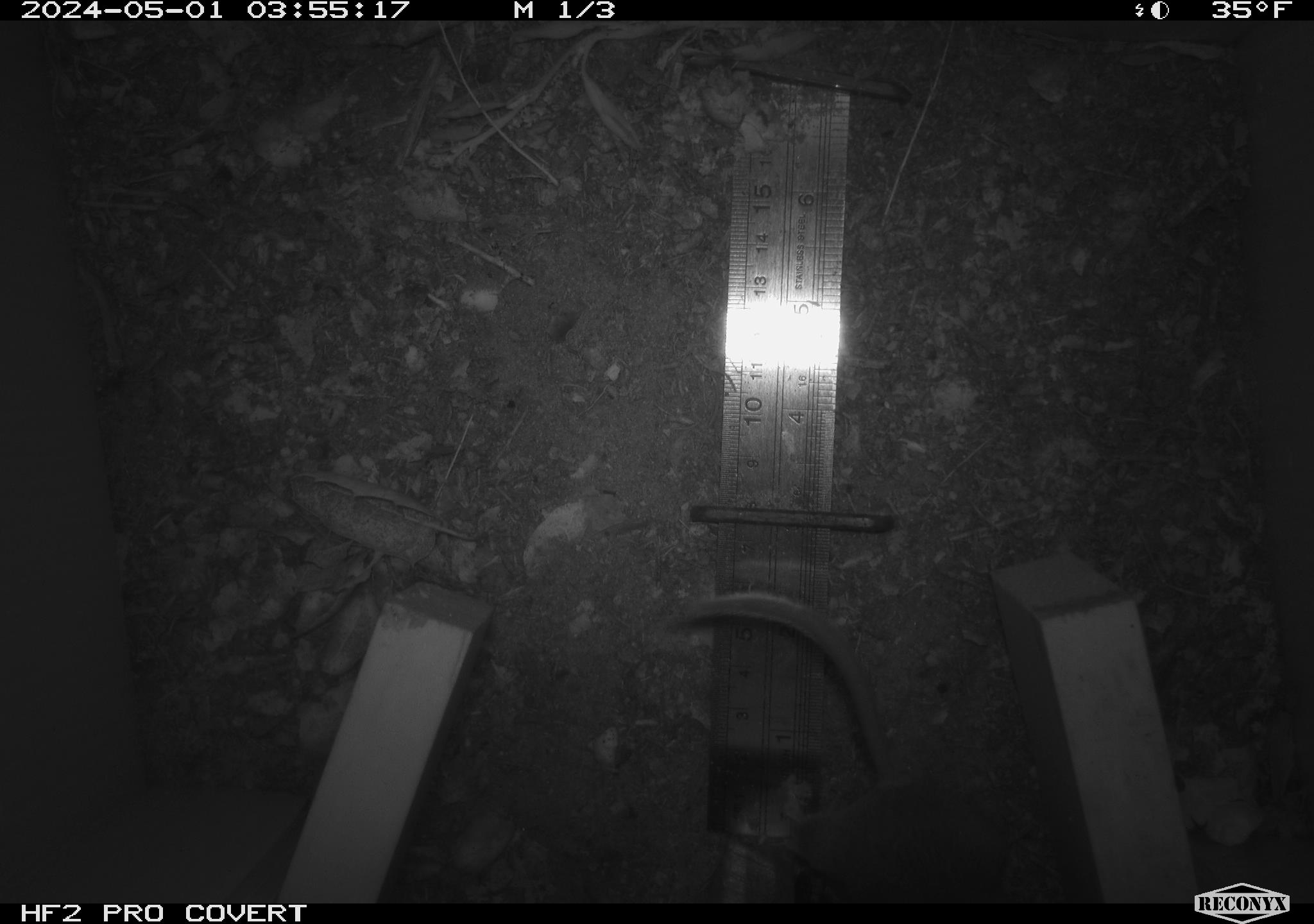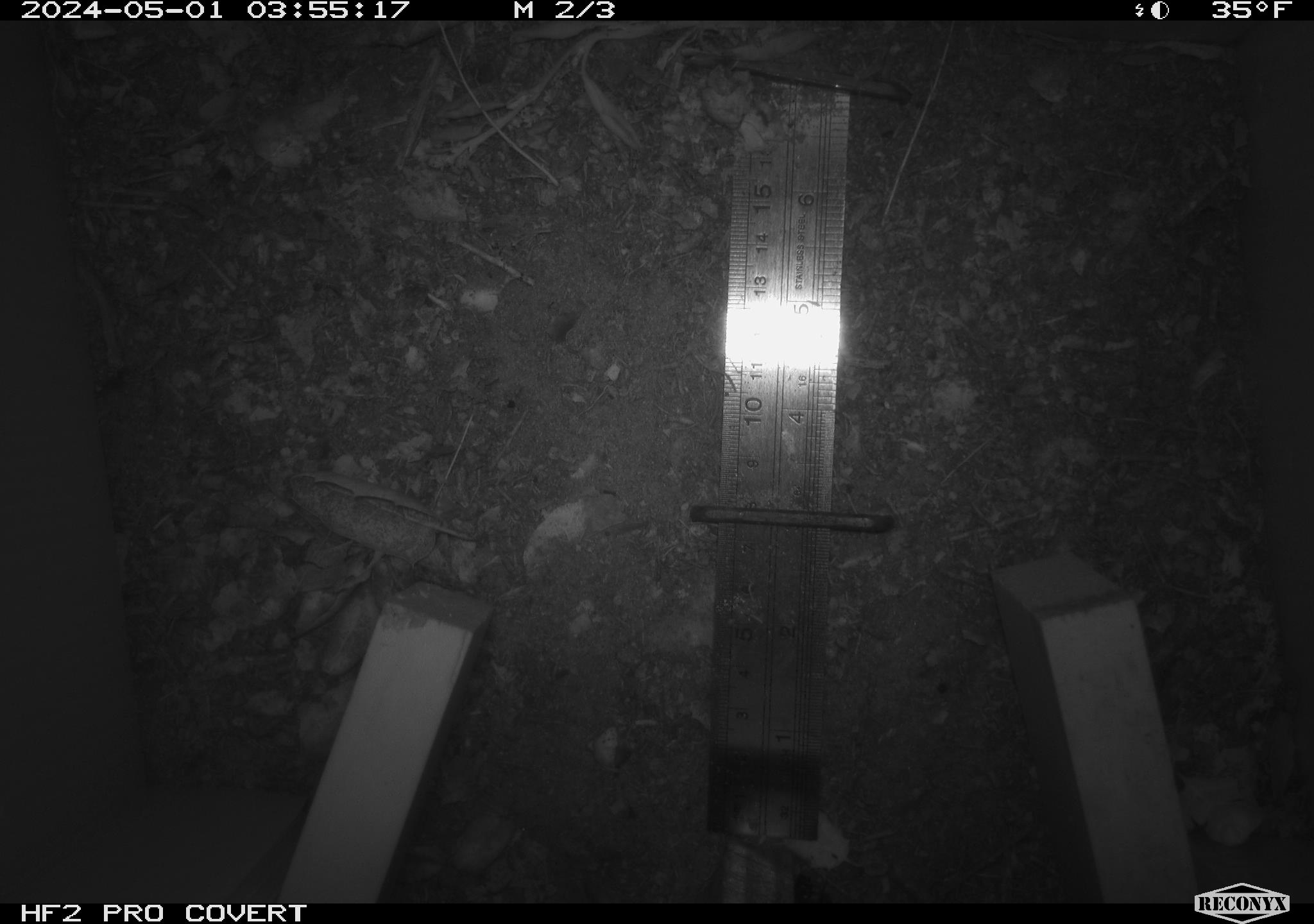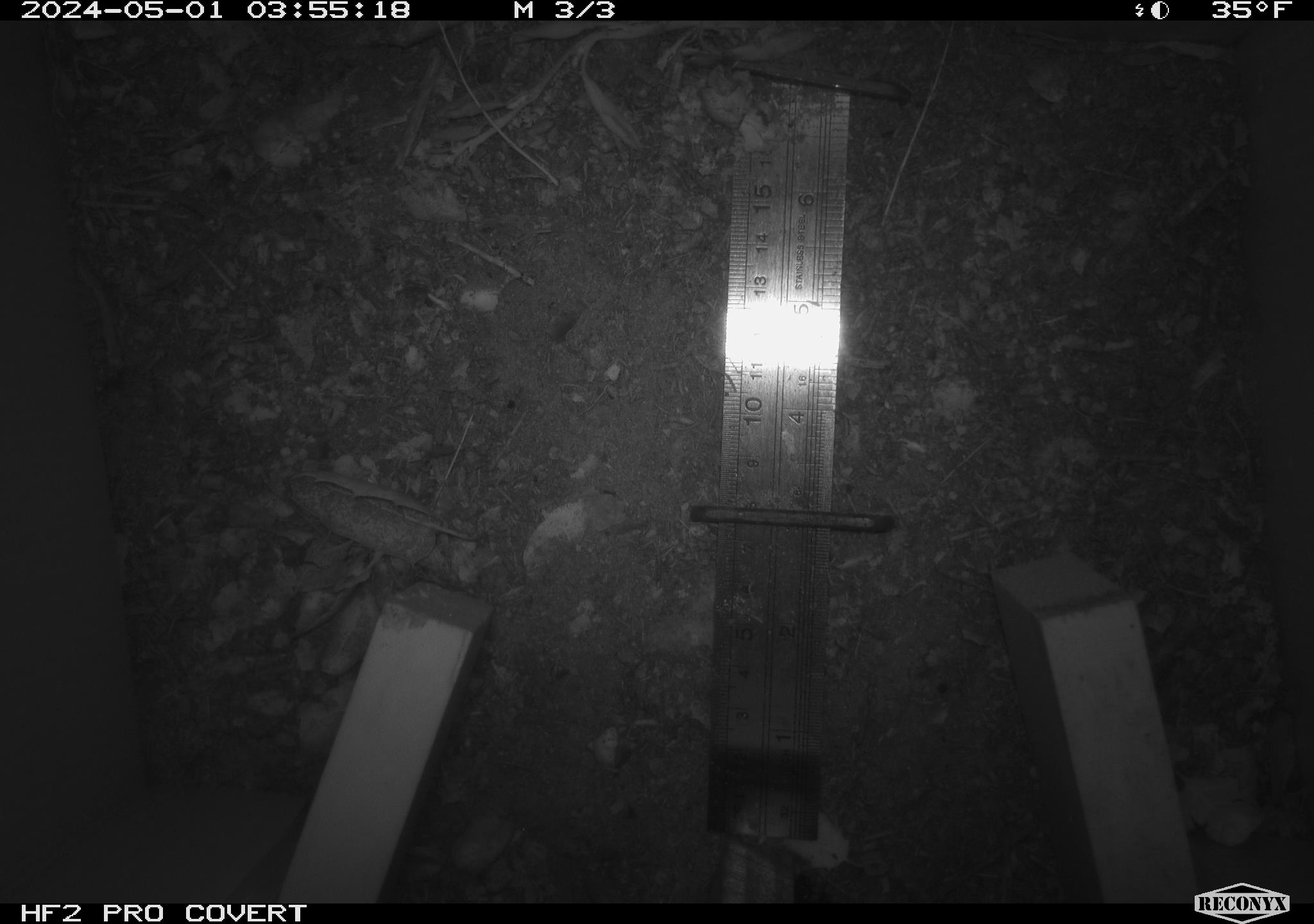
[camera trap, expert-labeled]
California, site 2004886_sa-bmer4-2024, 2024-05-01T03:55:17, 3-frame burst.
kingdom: Animalia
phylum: Chordata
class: Mammalia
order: Rodentia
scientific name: Rodentia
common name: mouse species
Mouse species (Rodentia).